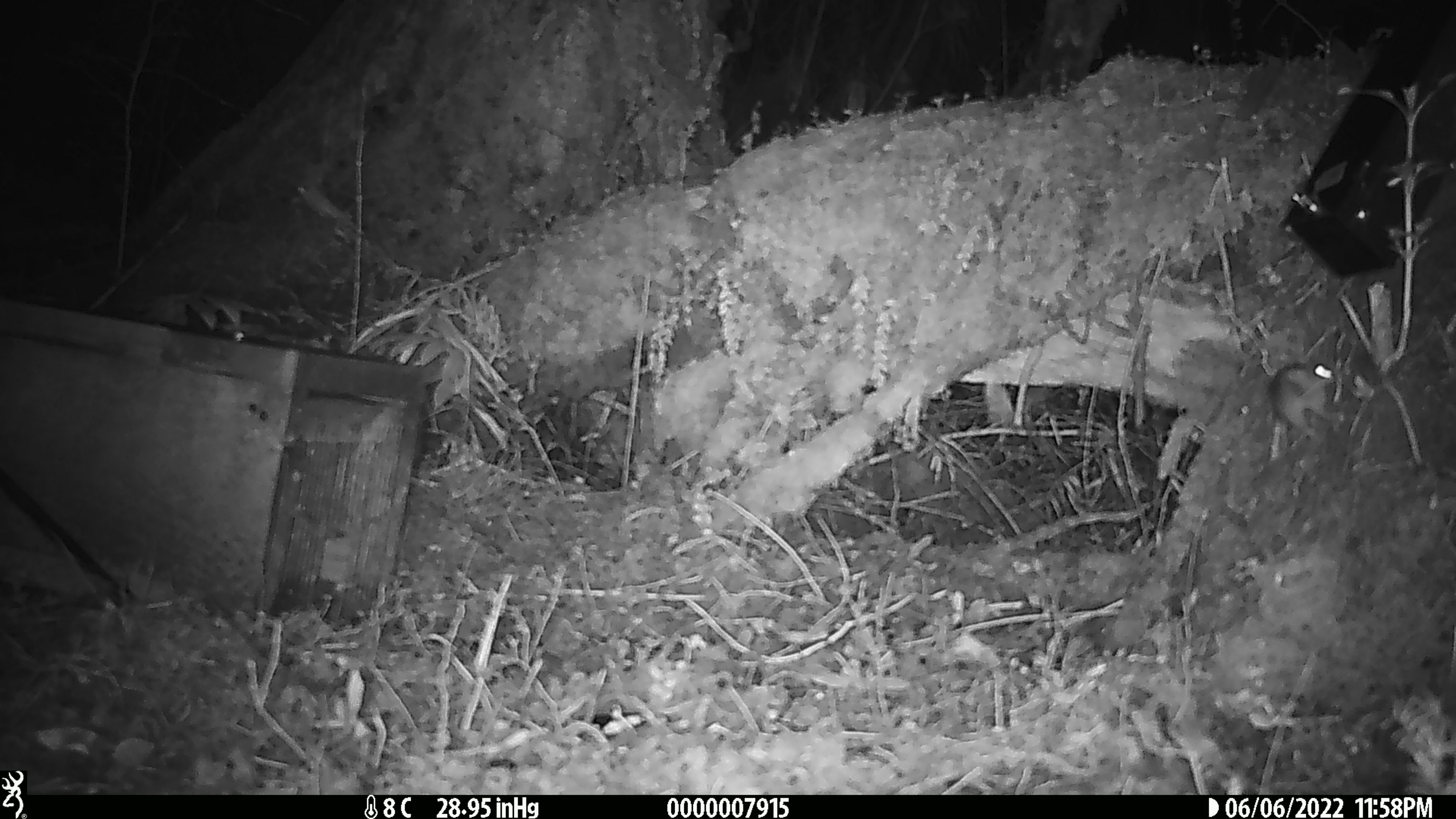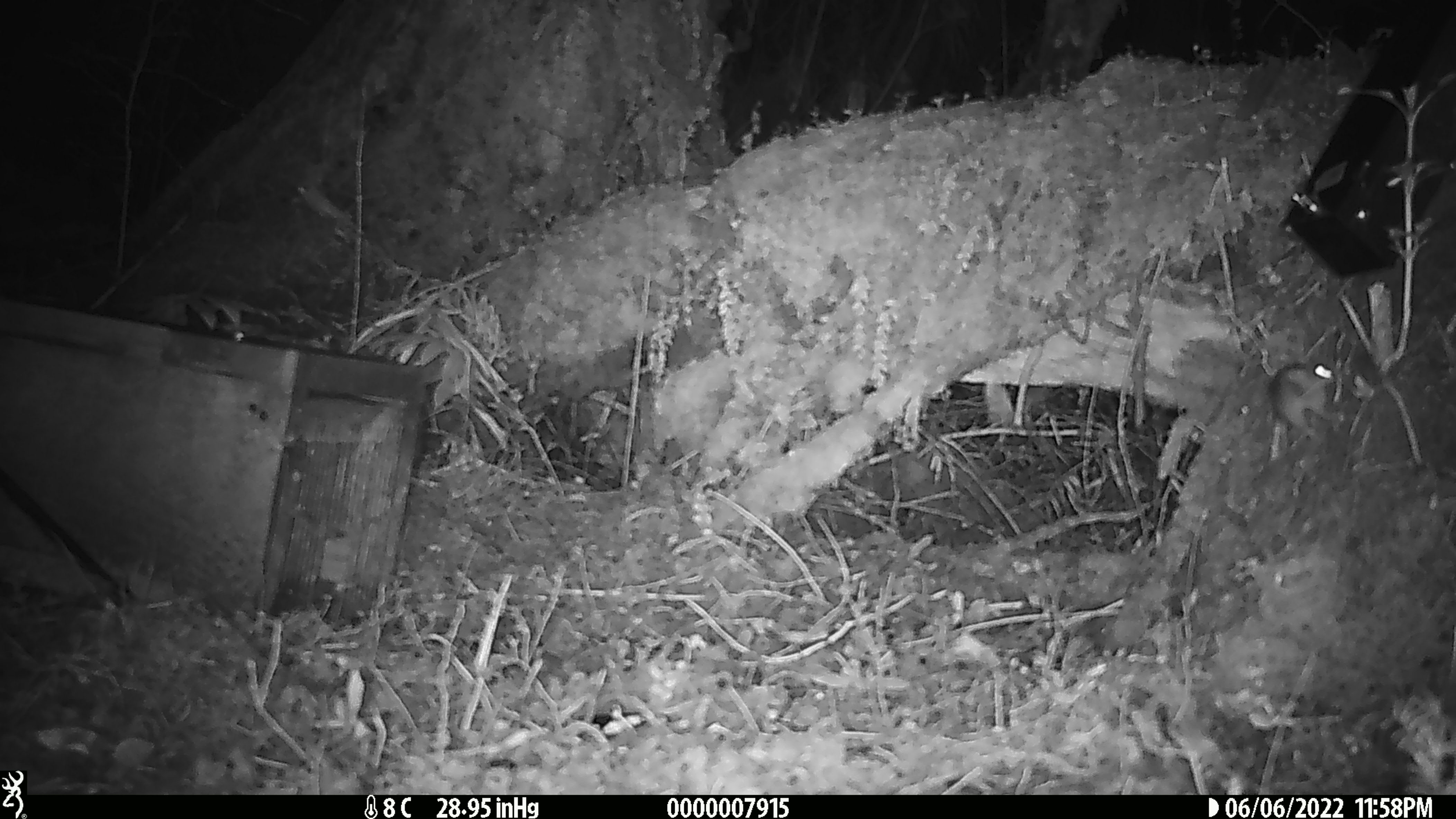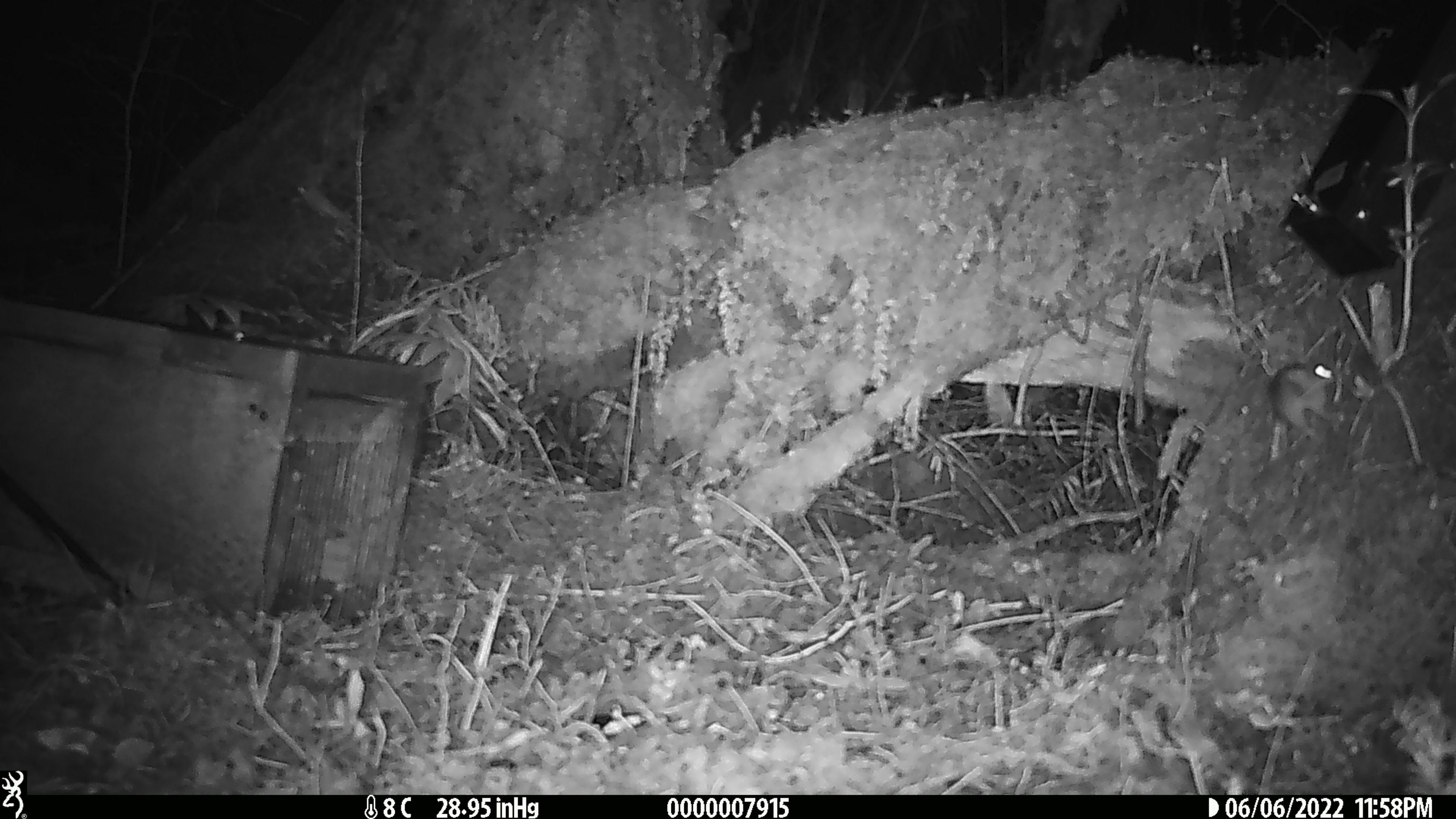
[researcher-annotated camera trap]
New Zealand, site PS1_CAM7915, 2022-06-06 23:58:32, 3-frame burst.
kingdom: Animalia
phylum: Chordata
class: Mammalia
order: Rodentia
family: Muridae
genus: Mus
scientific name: Mus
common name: mouse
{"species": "mouse (Mus)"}